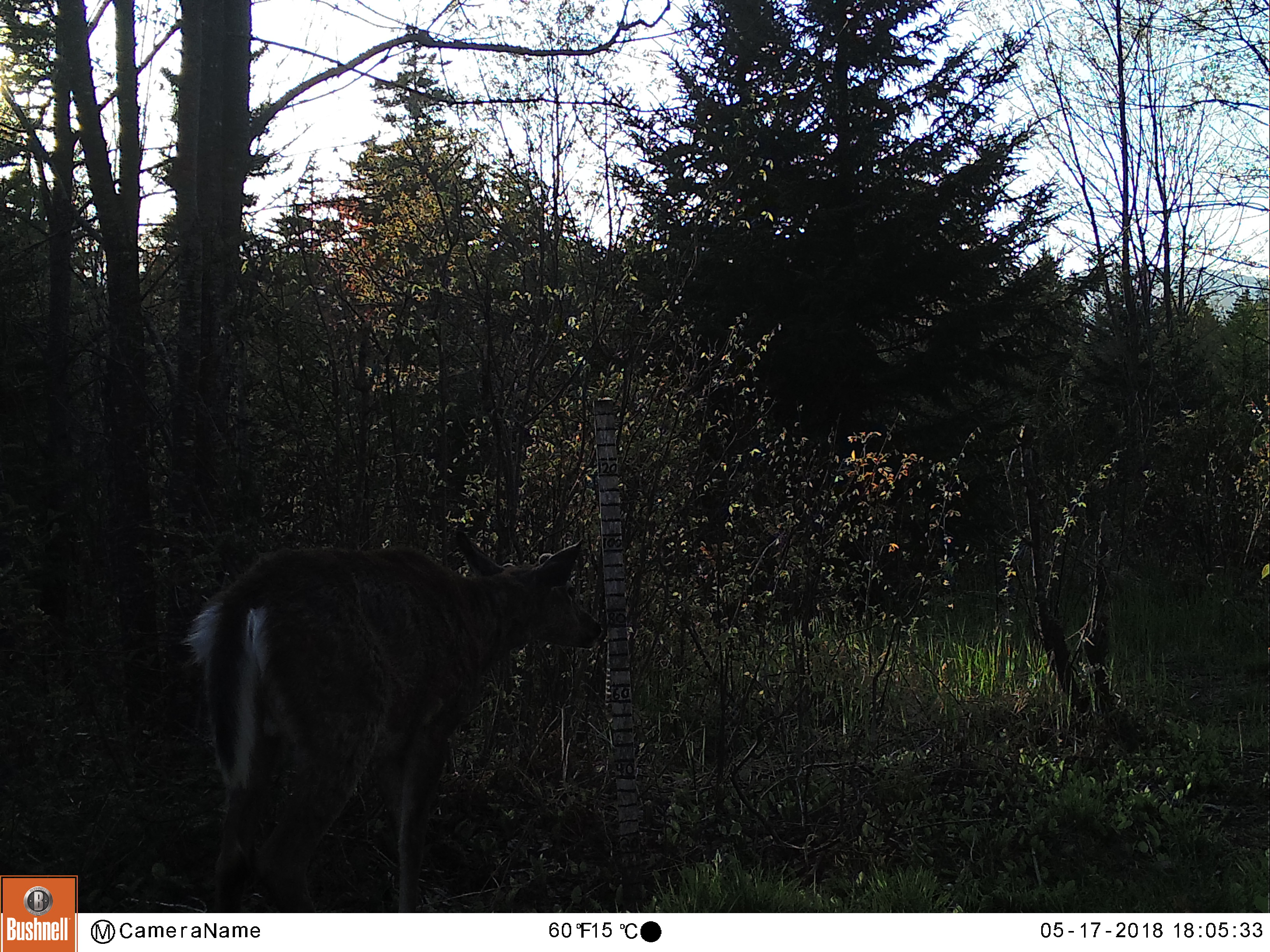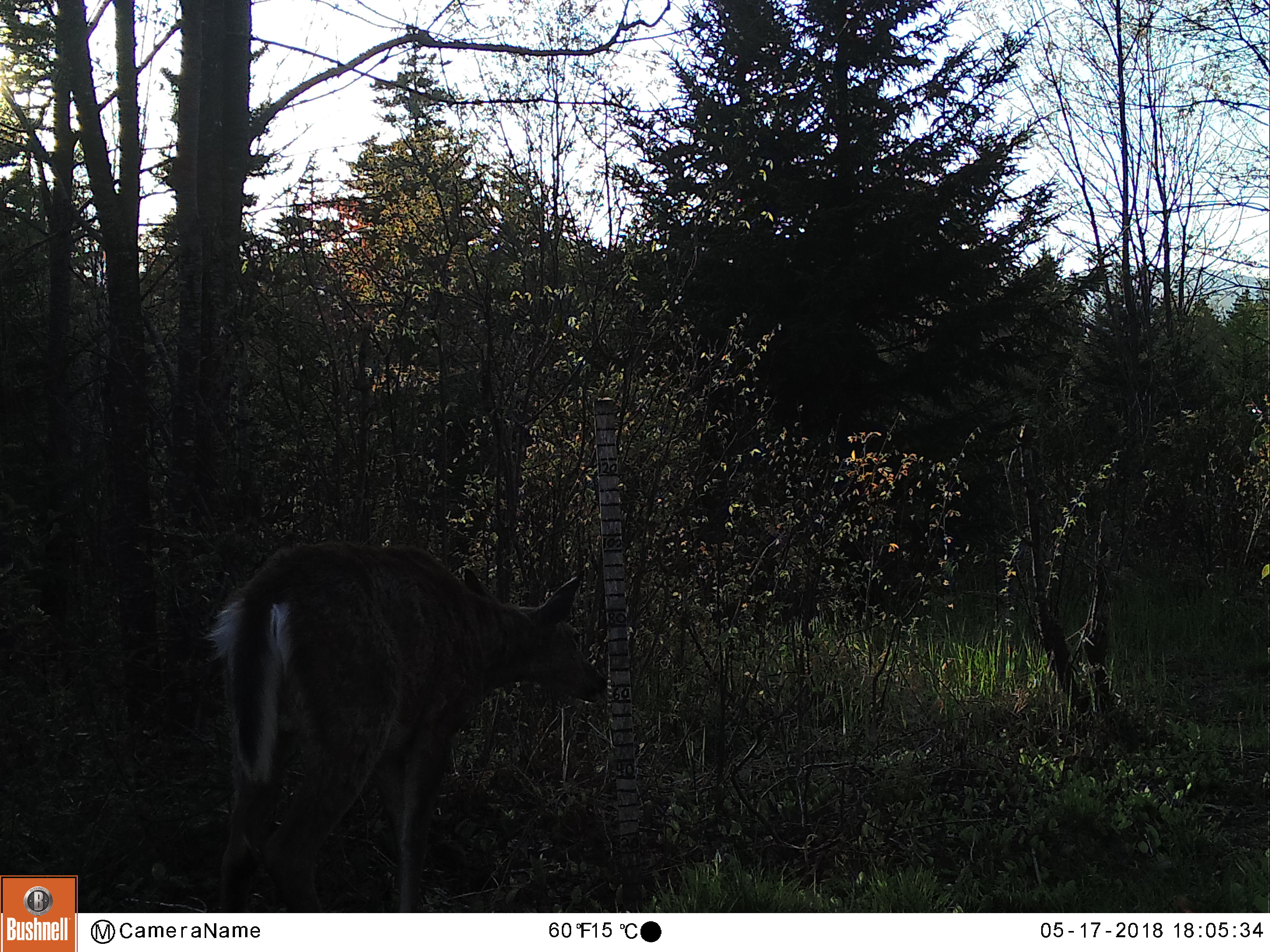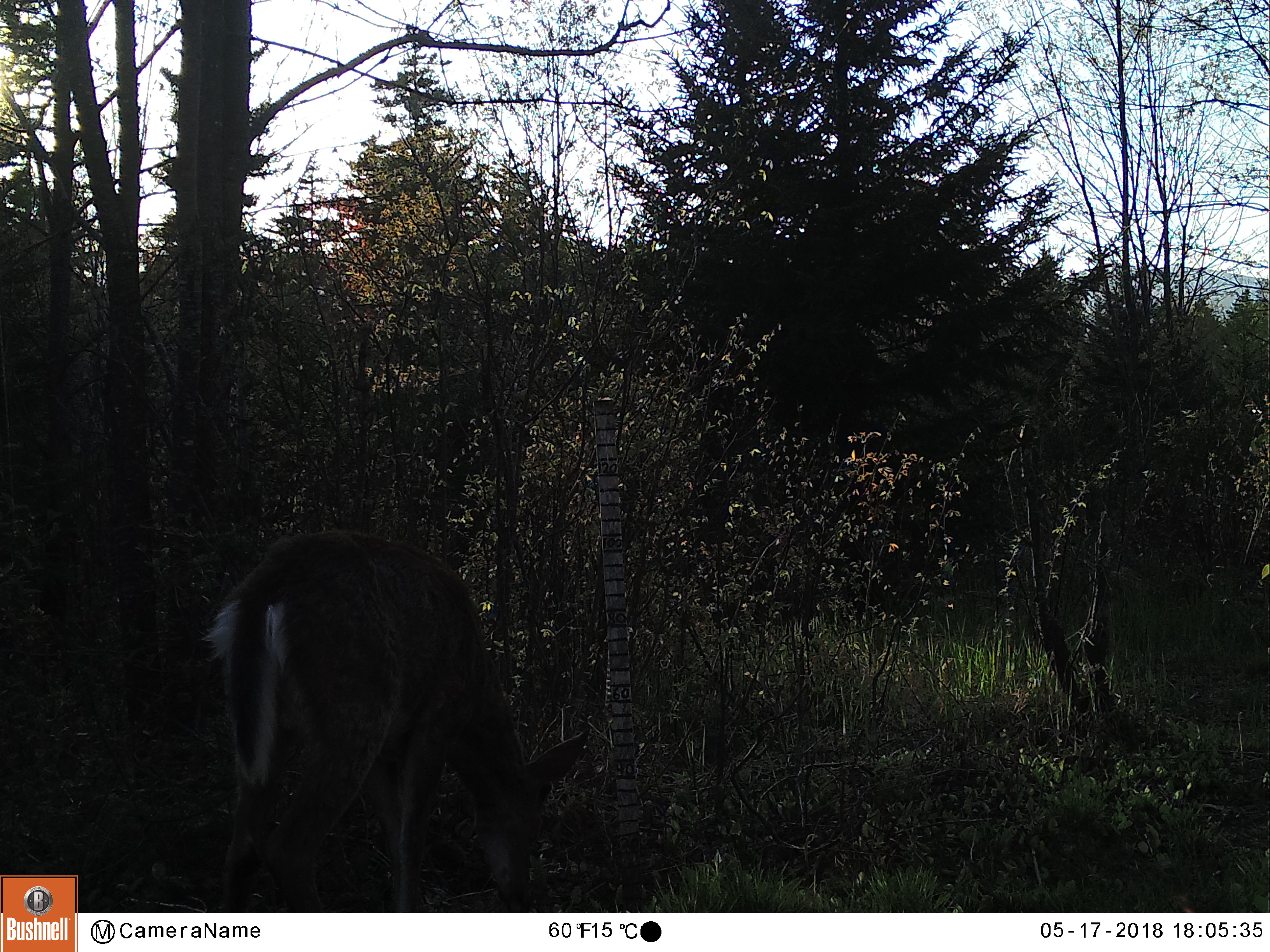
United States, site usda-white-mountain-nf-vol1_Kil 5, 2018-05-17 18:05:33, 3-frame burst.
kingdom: Animalia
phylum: Chordata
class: Mammalia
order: Artiodactyla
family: Cervidae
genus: Odocoileus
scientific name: Odocoileus virginianus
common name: white-tailed deer